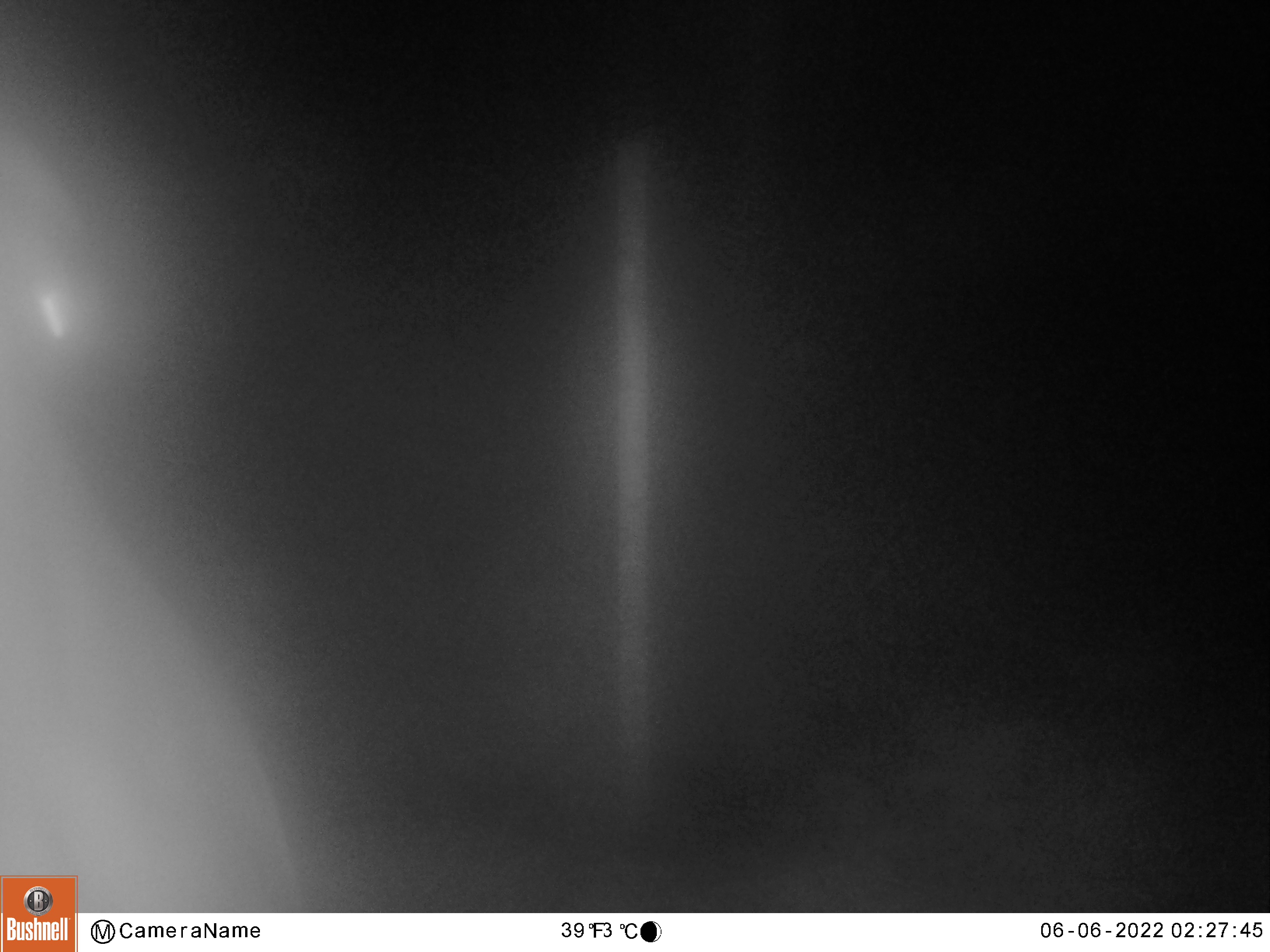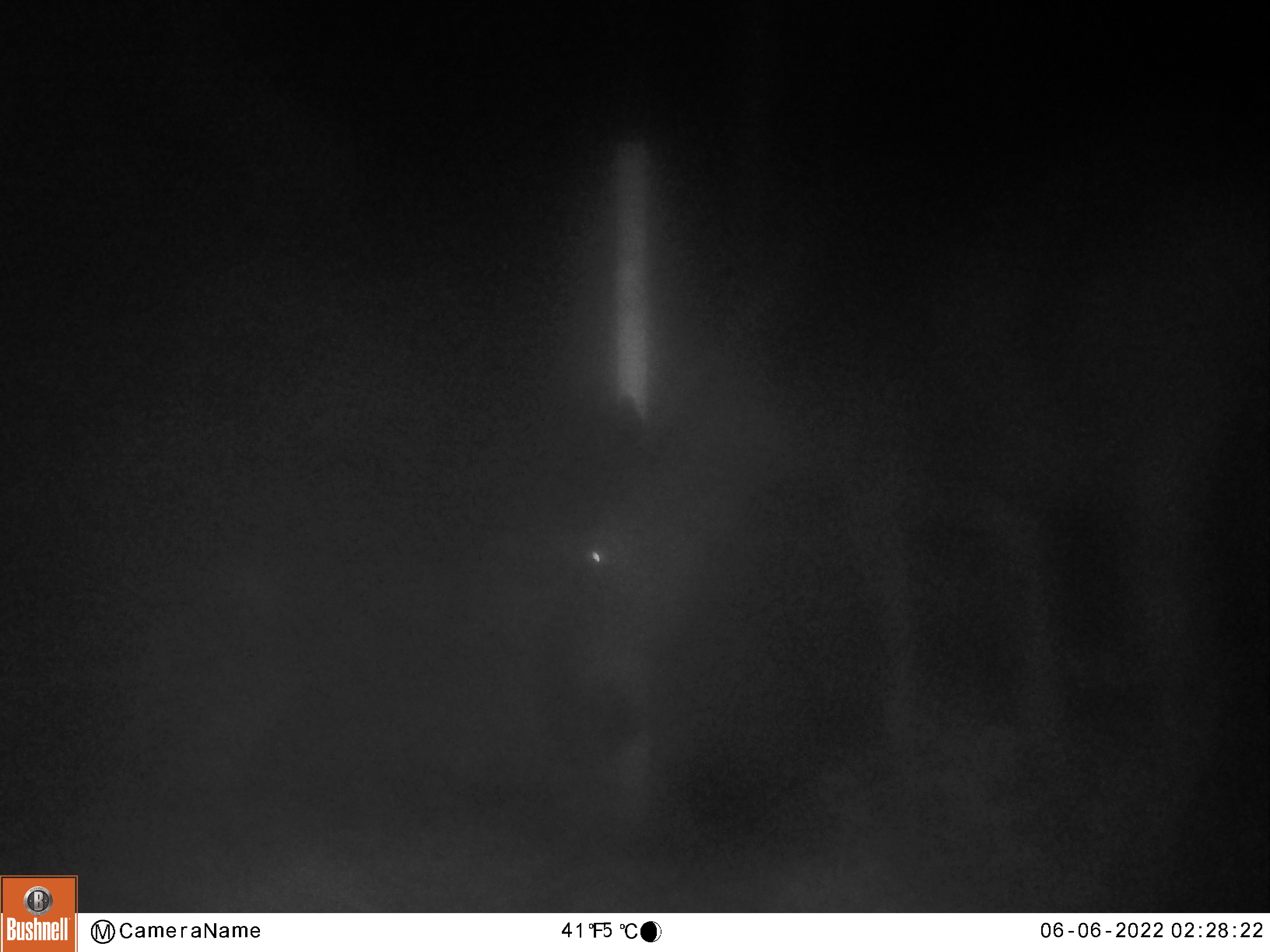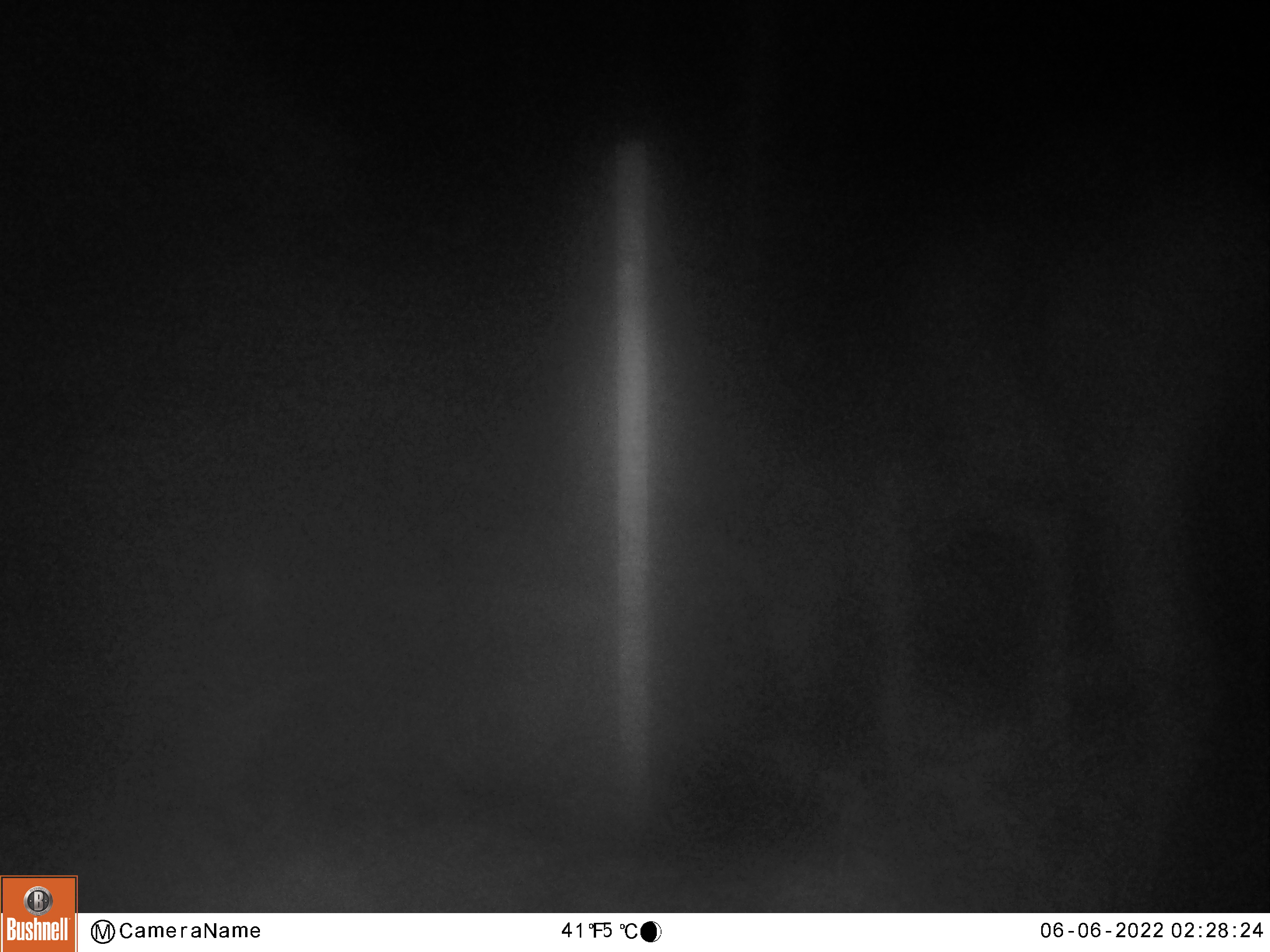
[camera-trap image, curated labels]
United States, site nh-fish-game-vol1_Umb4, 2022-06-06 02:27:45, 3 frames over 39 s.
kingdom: Animalia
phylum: Chordata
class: Mammalia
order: Artiodactyla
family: Cervidae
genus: Alces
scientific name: Alces alces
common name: moose